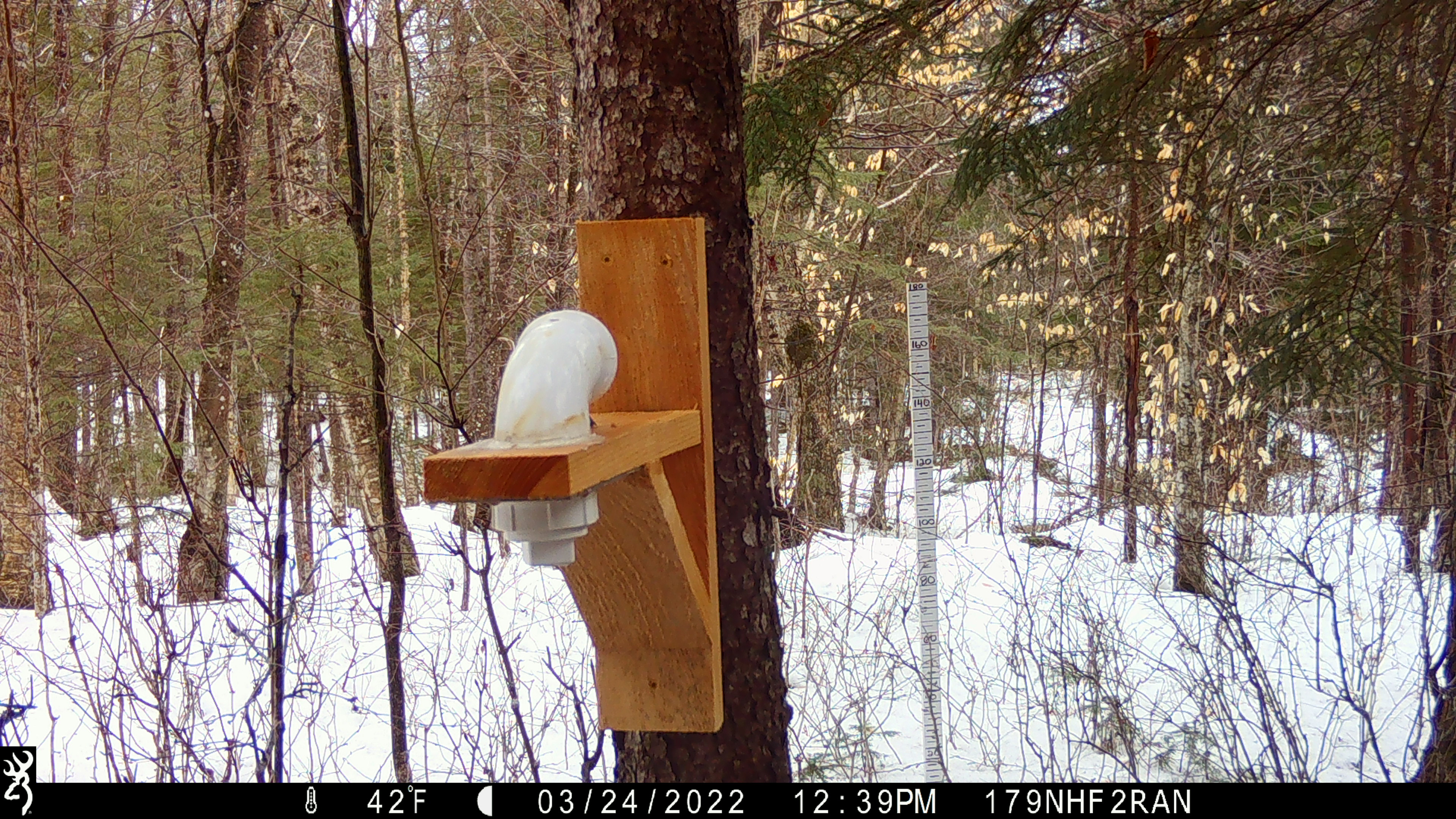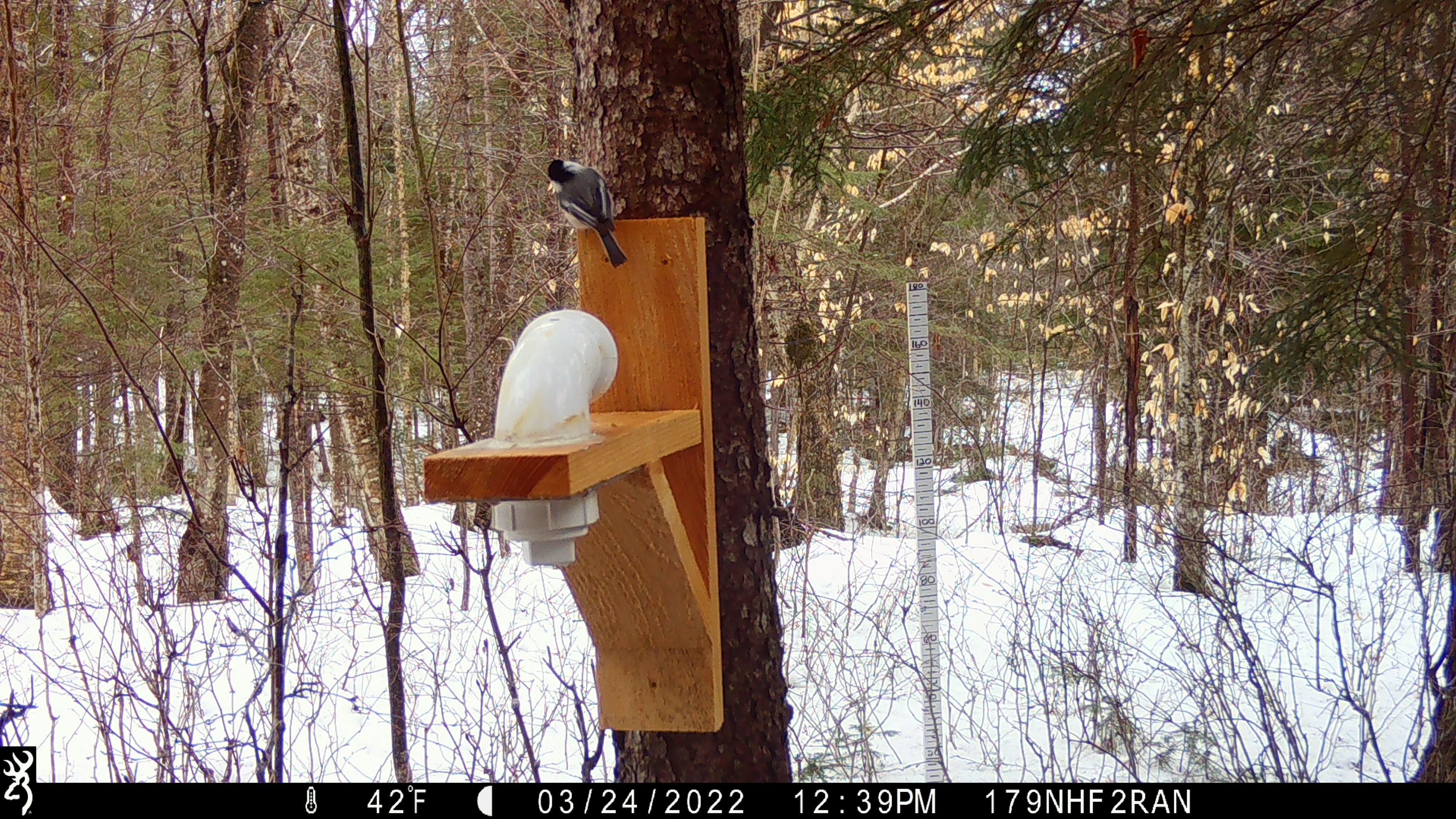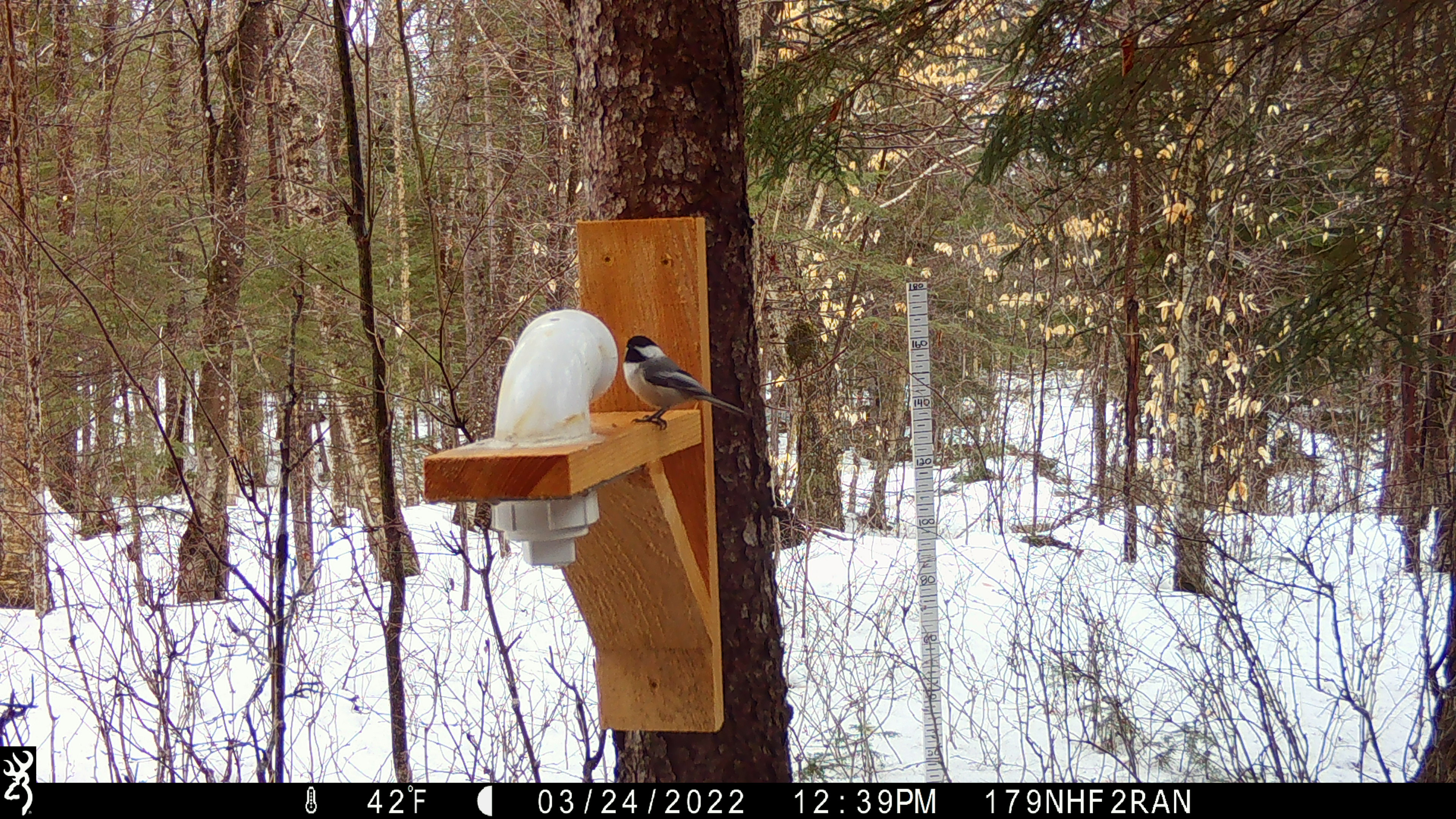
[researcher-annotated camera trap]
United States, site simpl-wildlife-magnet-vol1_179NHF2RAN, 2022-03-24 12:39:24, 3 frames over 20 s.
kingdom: Animalia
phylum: Chordata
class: Aves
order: Passeriformes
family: Paridae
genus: Poecile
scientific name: Poecile atricapillus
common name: black-capped chickadee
Black-capped chickadee (Poecile atricapillus).